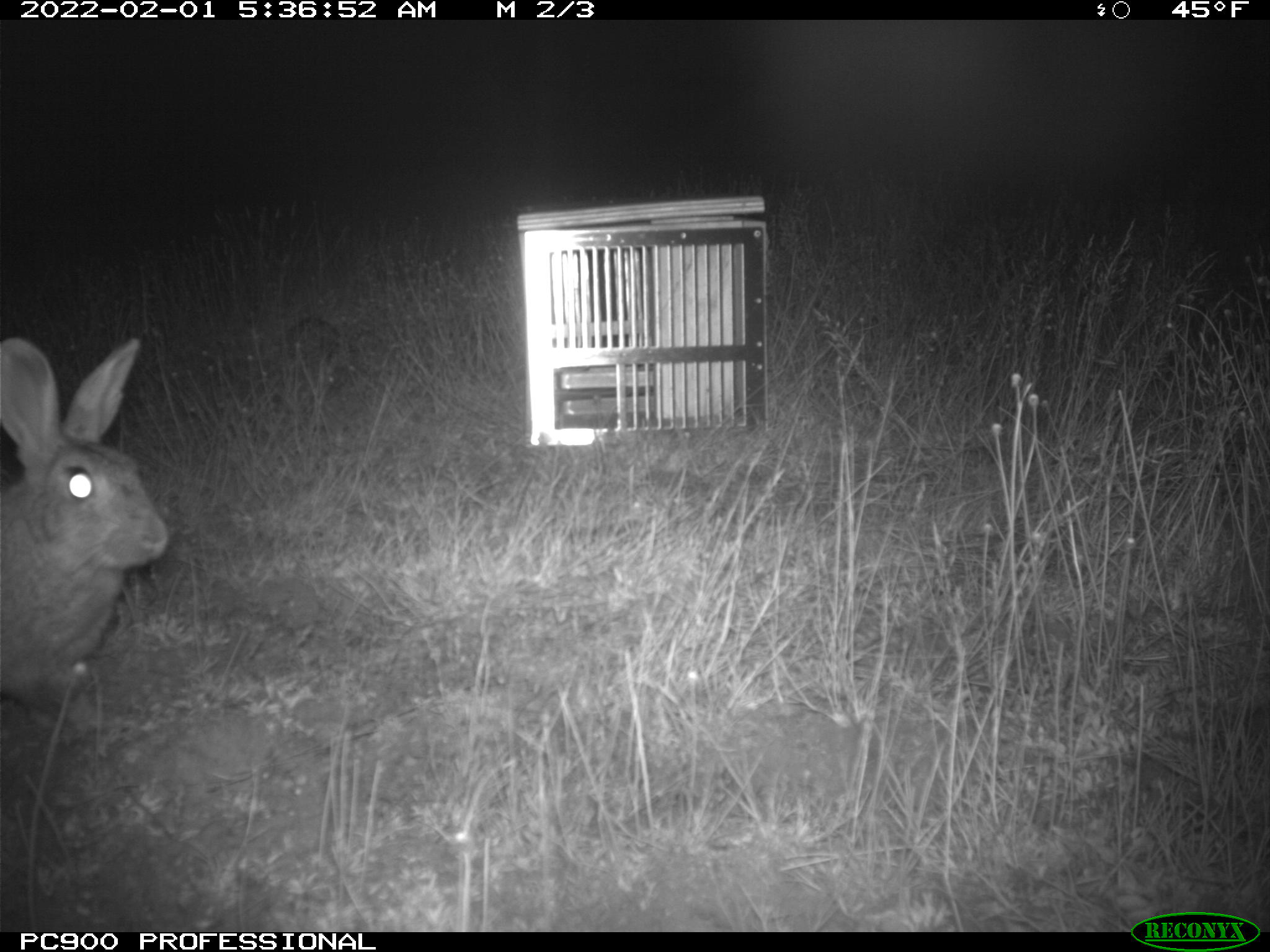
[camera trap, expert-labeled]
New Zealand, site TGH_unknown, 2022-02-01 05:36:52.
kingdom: Animalia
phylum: Chordata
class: Mammalia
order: Lagomorpha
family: Leporidae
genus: Oryctolagus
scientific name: Oryctolagus cuniculus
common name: european rabbit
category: rabbit